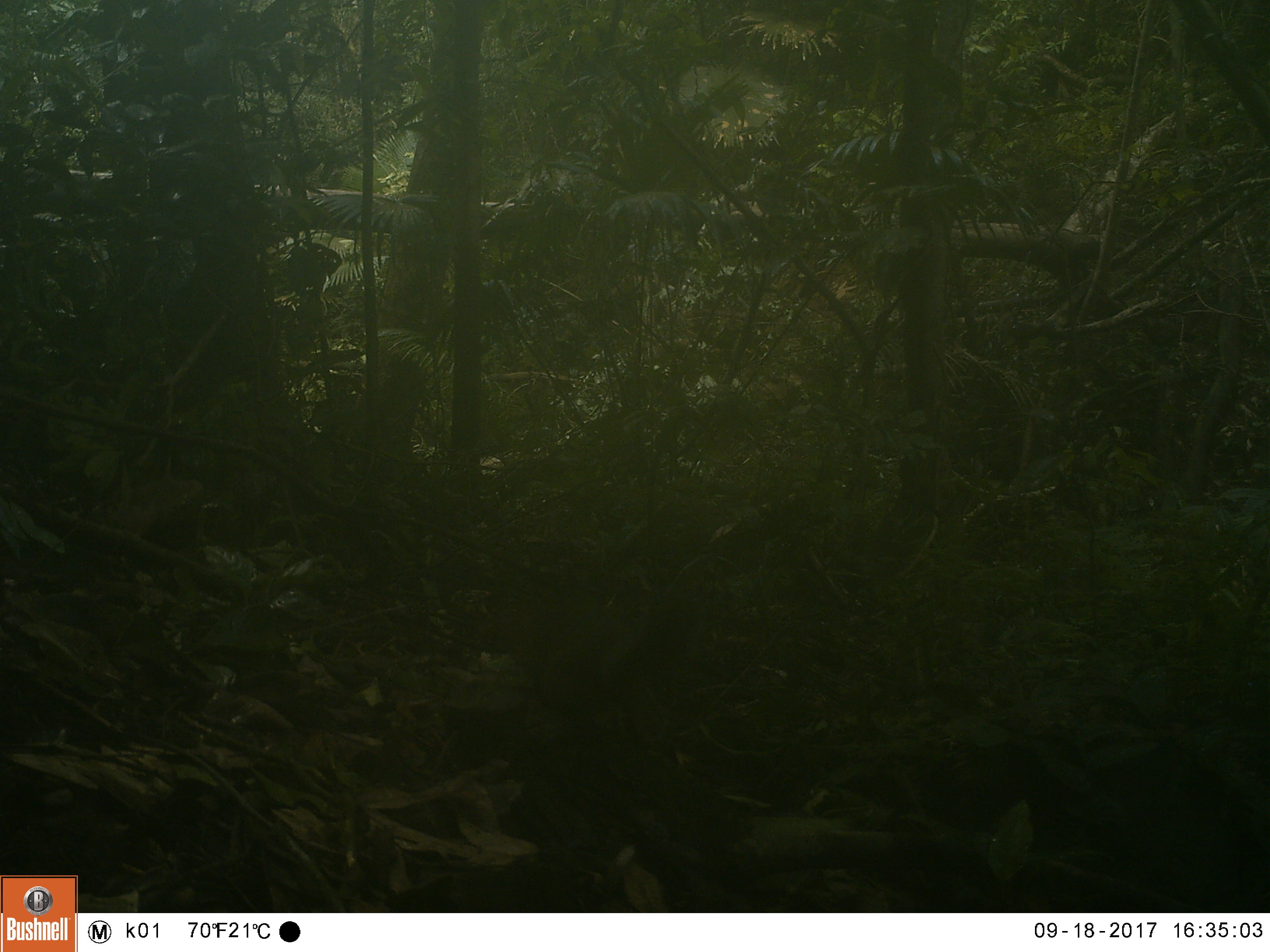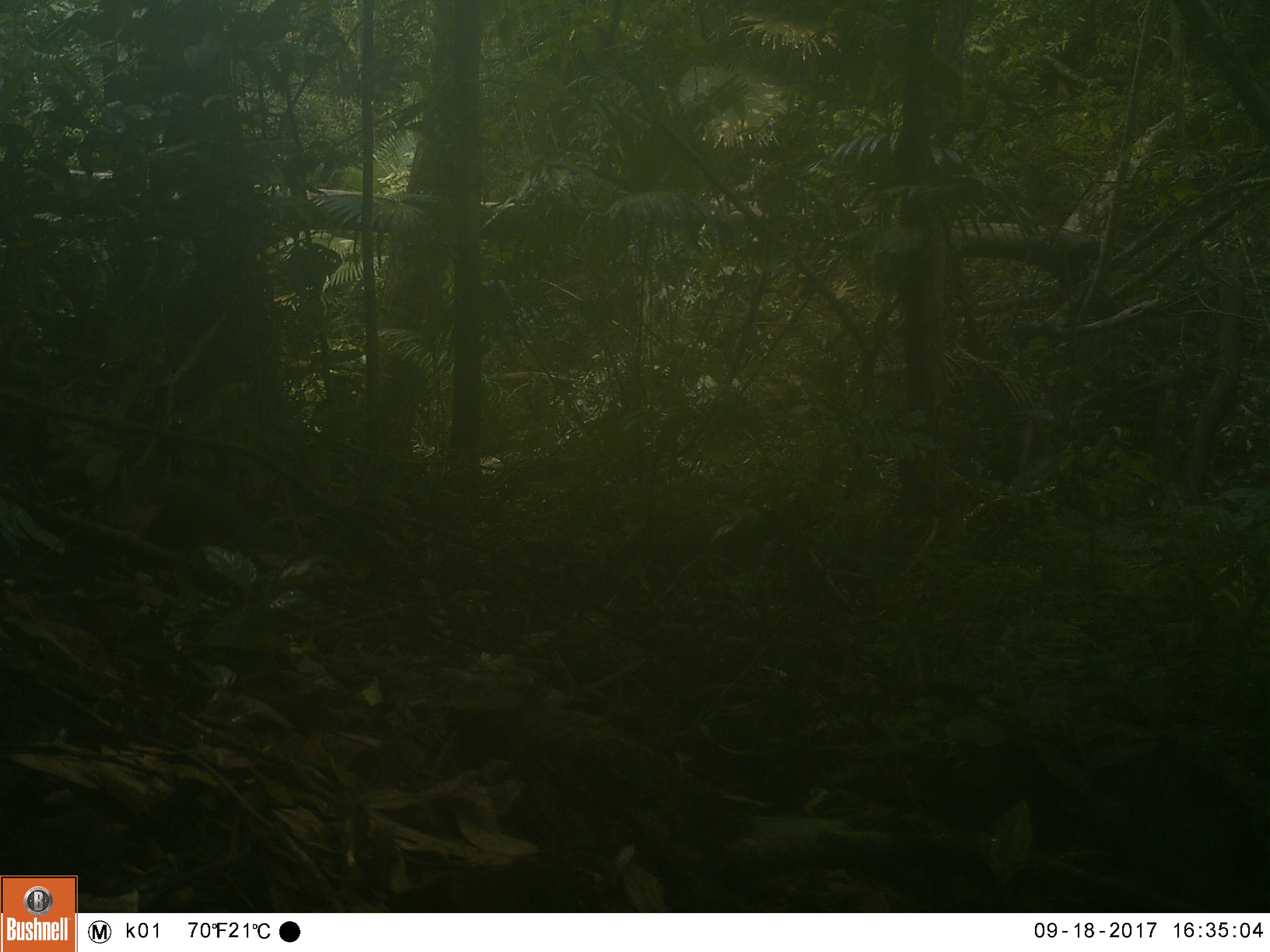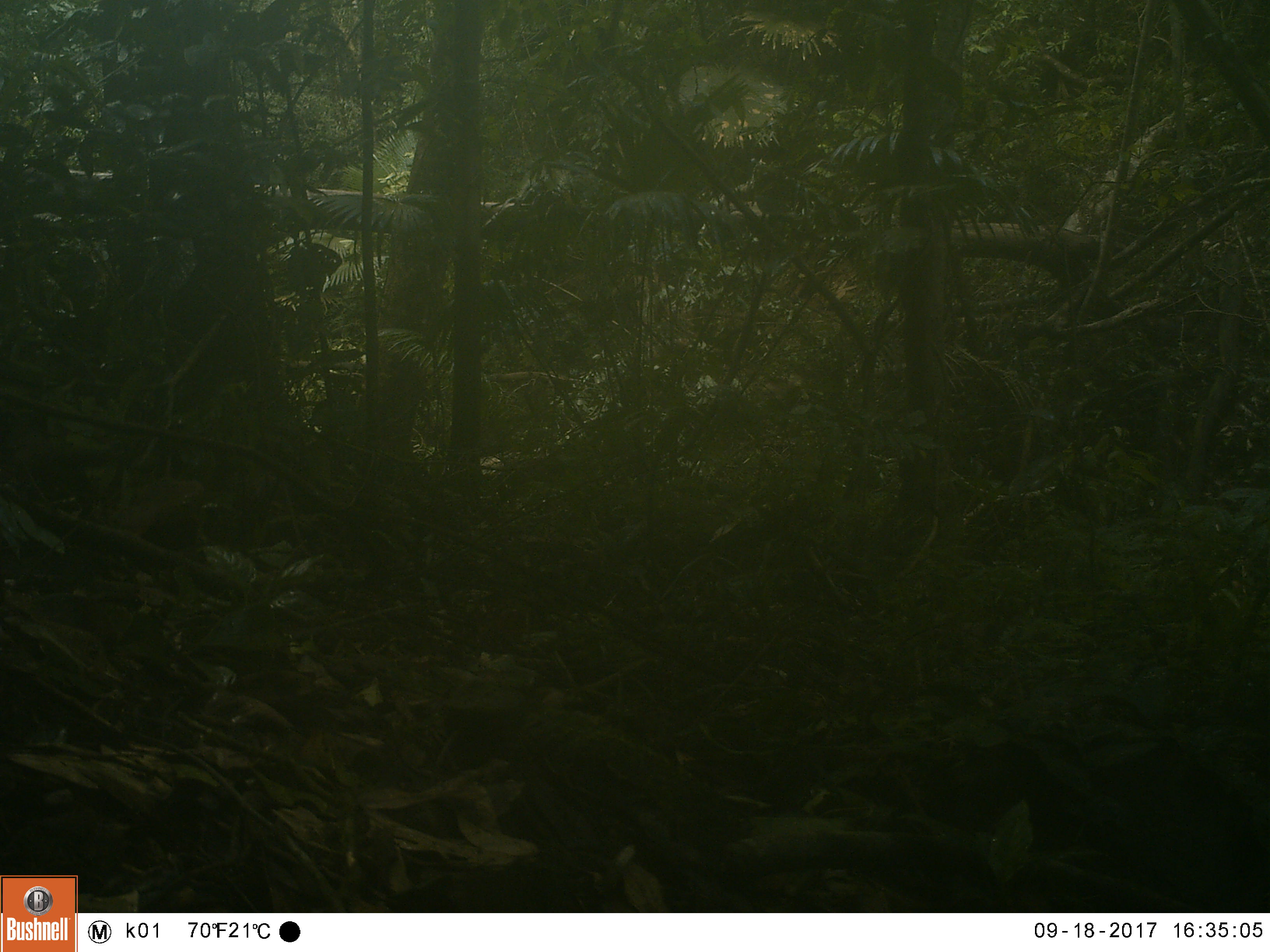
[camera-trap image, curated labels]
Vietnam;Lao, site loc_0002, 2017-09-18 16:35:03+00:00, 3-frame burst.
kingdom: Animalia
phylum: Chordata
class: Mammalia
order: Rodentia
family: Sciuridae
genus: Dremomys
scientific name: Dremomys rufigenis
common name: red-cheeked squirrel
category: red cheeked squirrel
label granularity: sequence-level